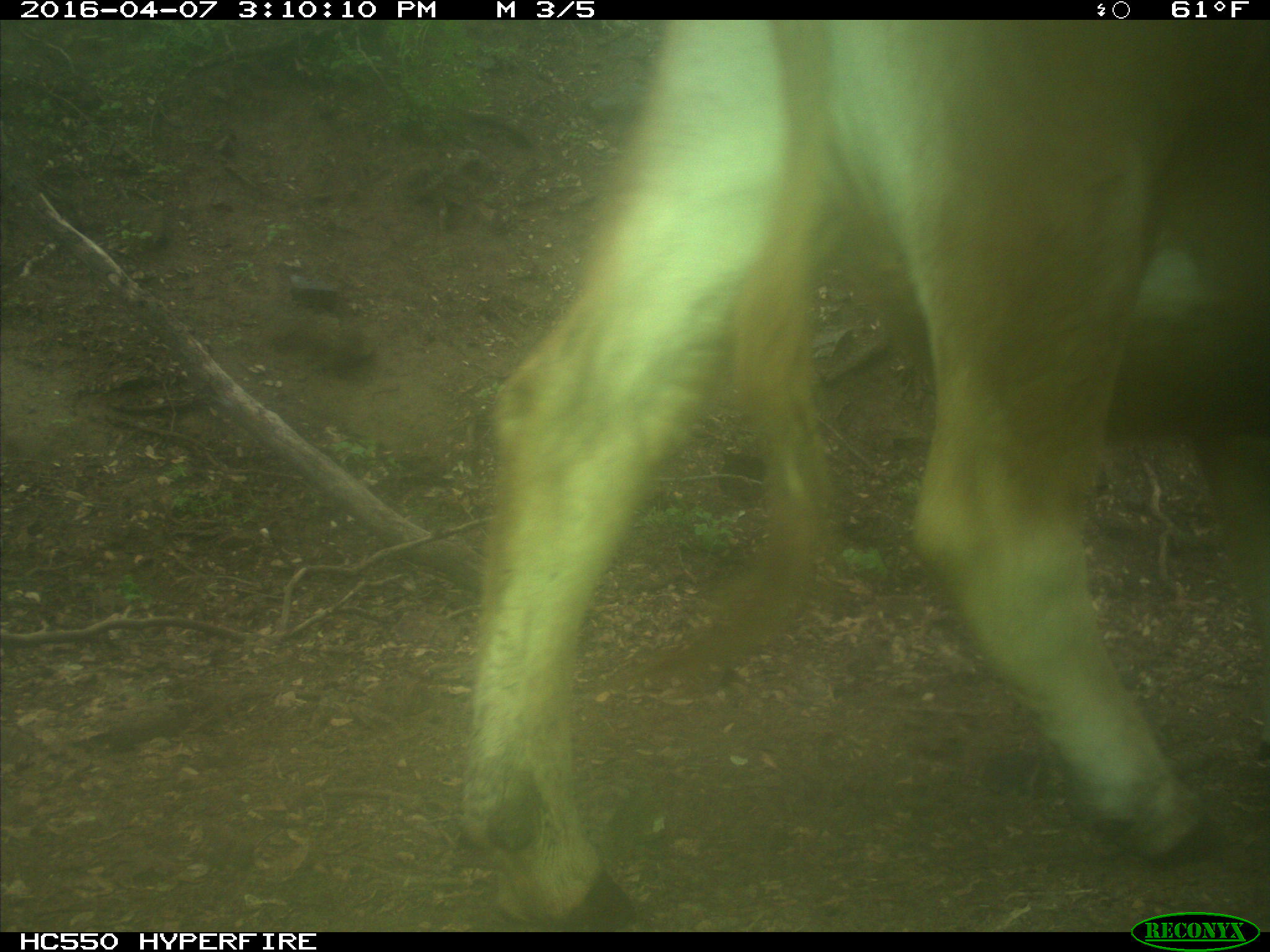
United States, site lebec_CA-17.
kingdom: Animalia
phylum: Chordata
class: Mammalia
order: Artiodactyla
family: Bovidae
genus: Bos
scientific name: Bos taurus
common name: domestic cow